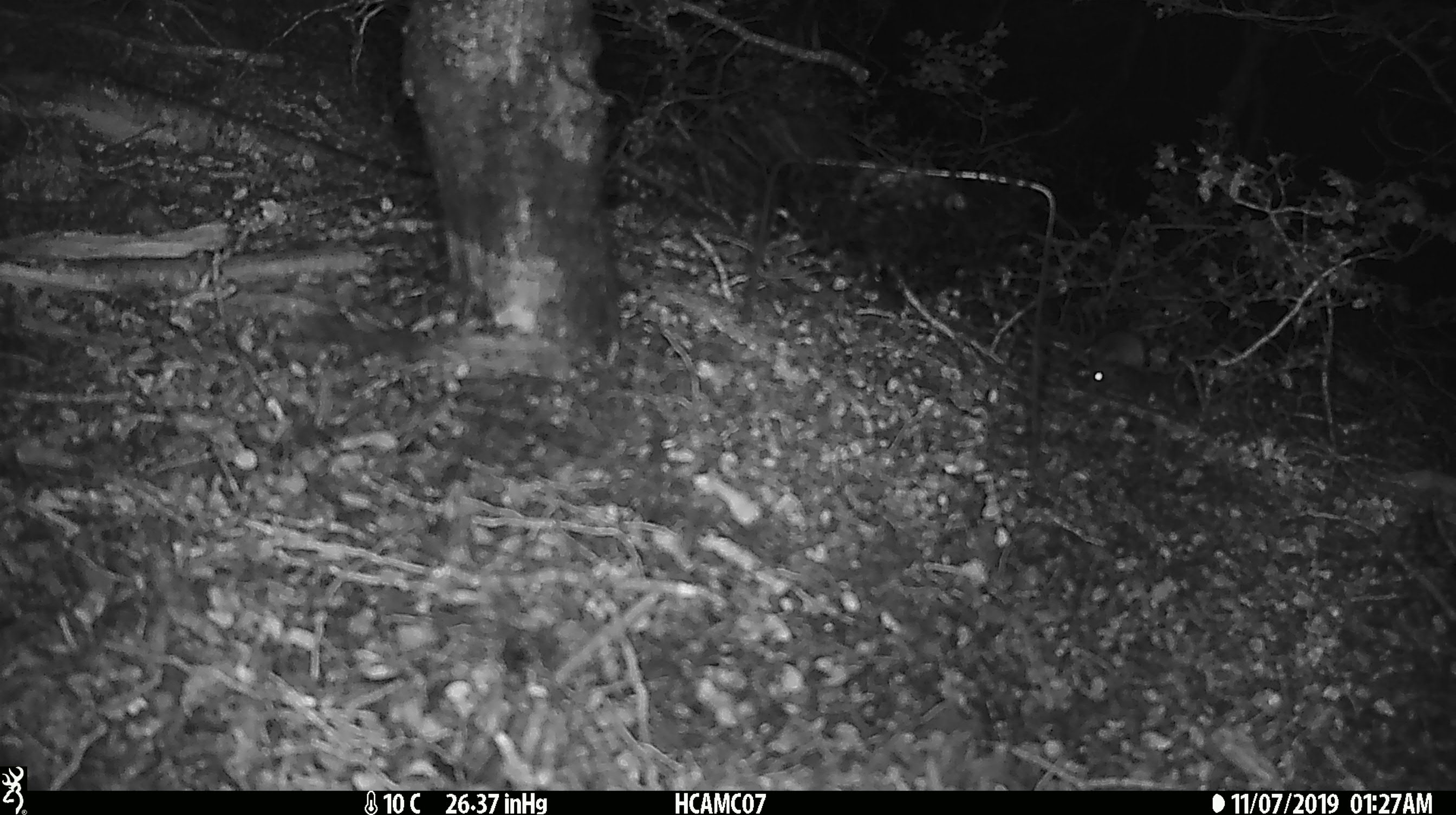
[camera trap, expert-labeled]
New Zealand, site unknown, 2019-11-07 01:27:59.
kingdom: Animalia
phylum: Chordata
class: Mammalia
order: Rodentia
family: Muridae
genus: Mus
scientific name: Mus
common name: mouse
Mouse (Mus).